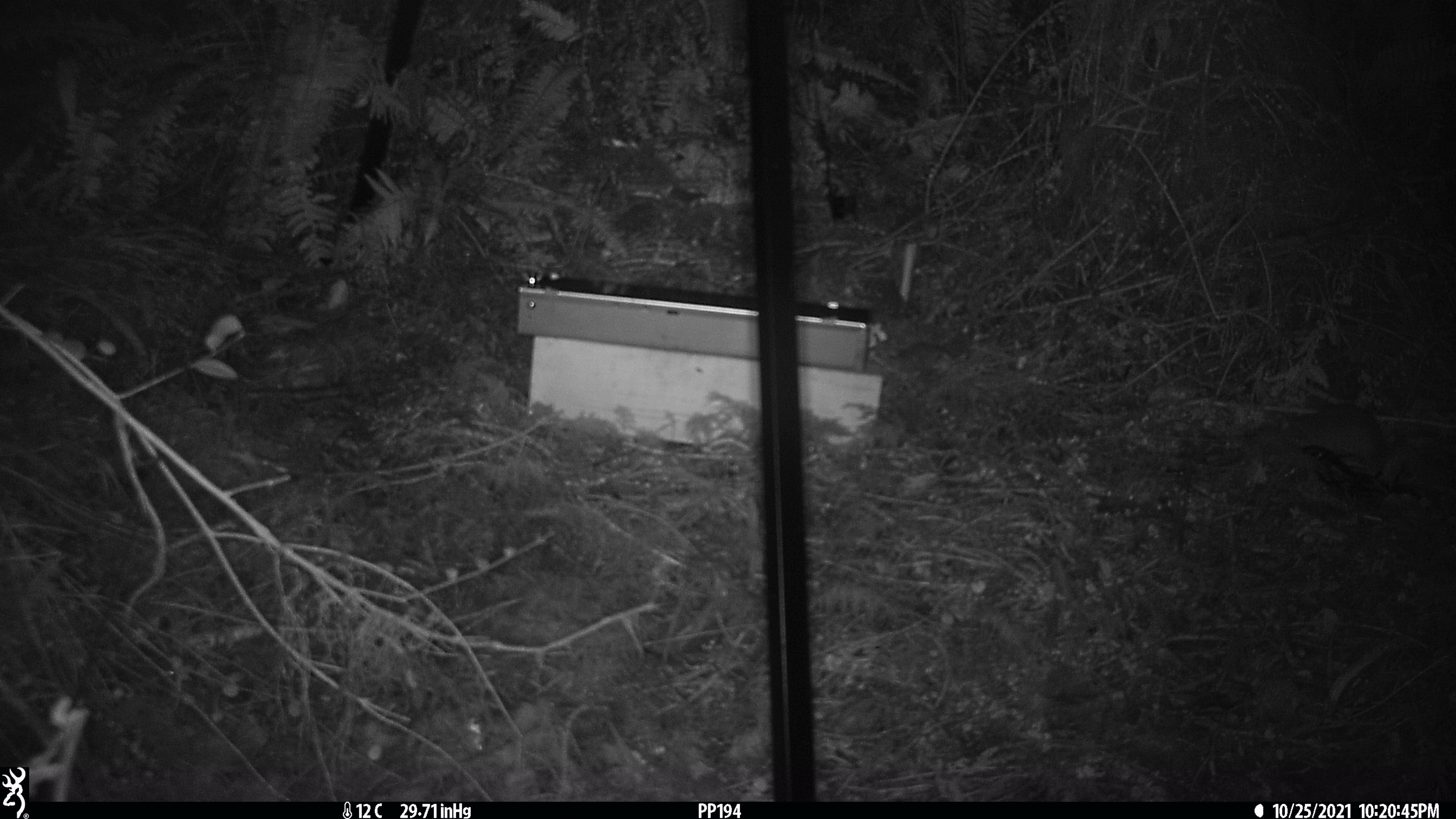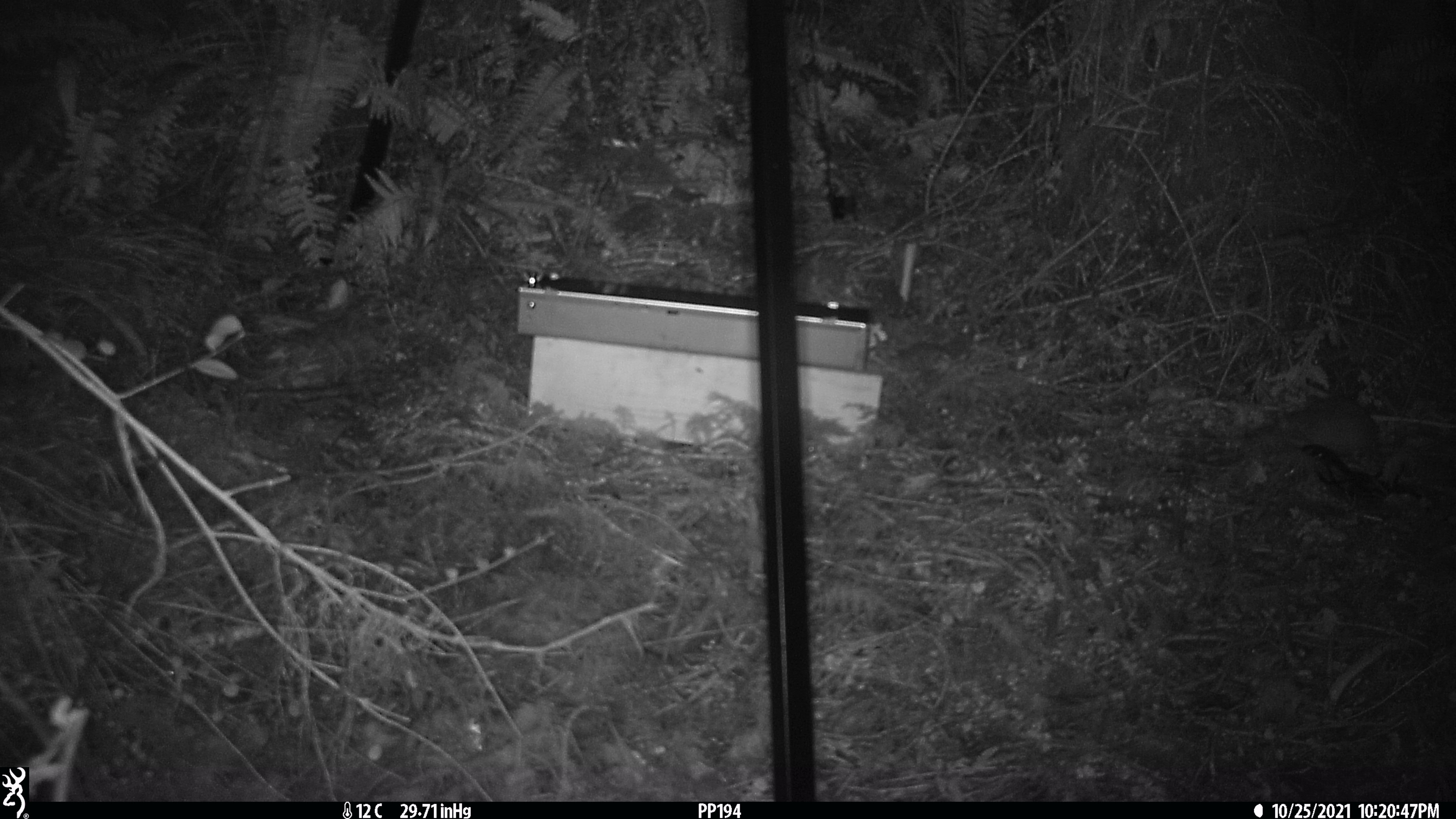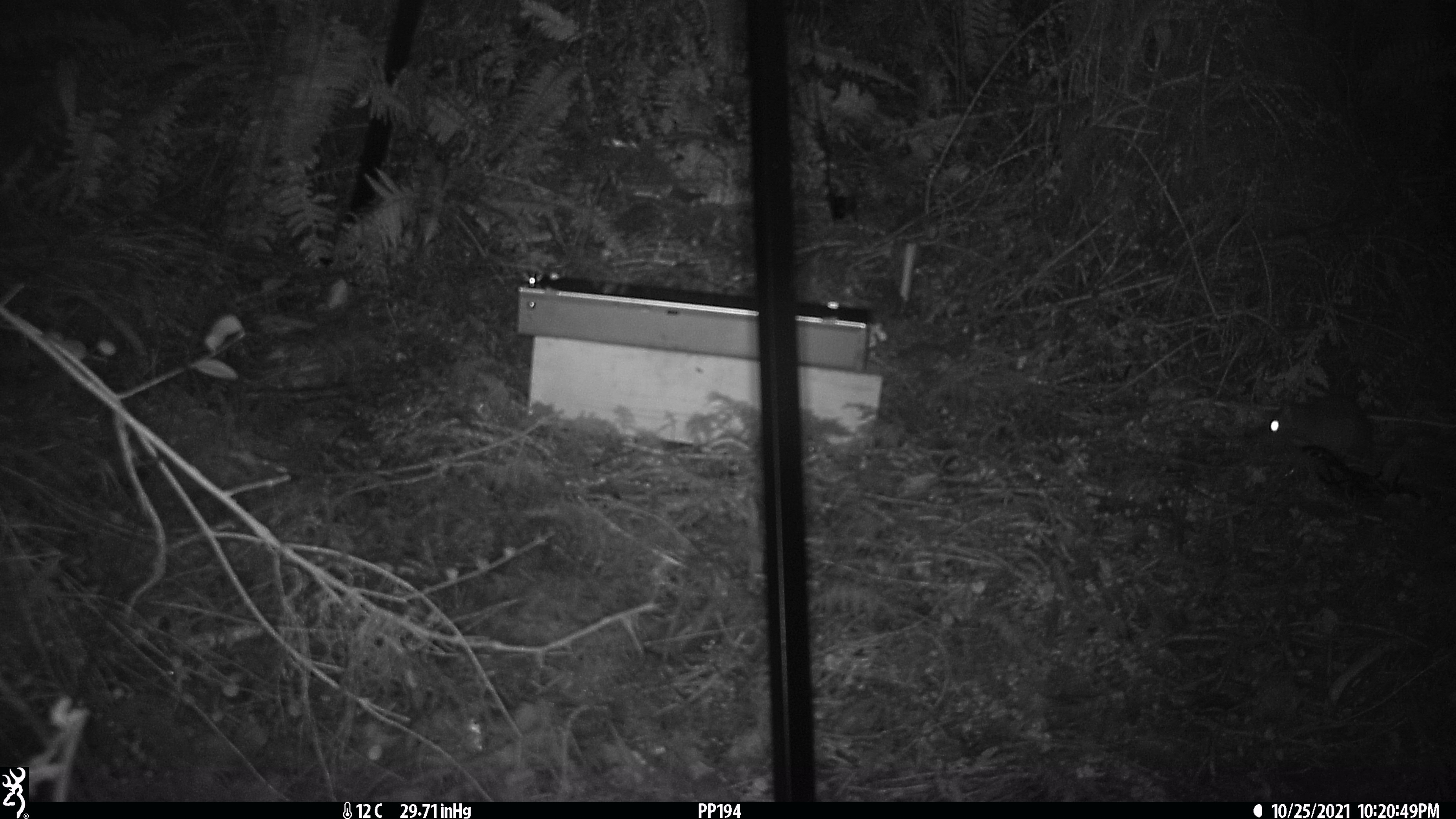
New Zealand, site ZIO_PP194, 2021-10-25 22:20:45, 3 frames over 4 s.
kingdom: Animalia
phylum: Chordata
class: Mammalia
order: Rodentia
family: Muridae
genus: Rattus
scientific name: Rattus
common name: rat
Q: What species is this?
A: Rat (Rattus).